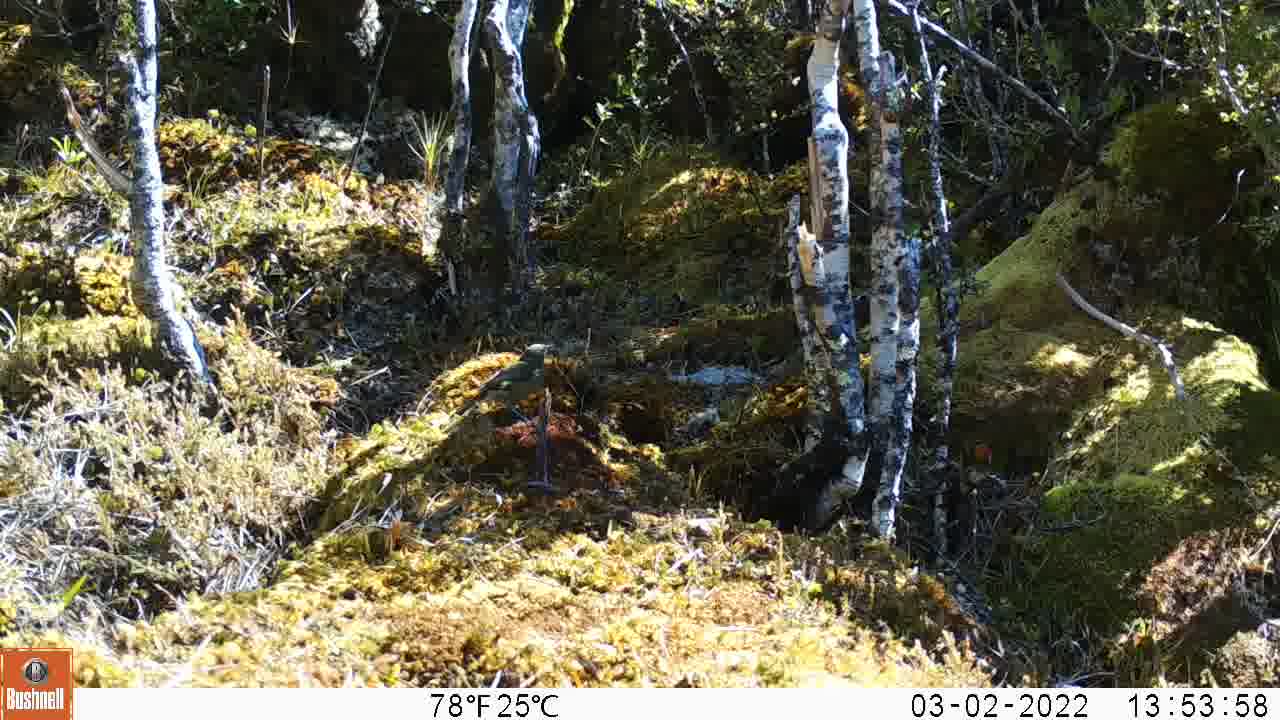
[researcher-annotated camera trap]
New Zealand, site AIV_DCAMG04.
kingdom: Animalia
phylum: Chordata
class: Aves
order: Passeriformes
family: Meliphagidae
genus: Anthornis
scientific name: Anthornis melanura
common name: new zealand bellbird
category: bellbird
Bellbird (new zealand bellbird) (Anthornis melanura).